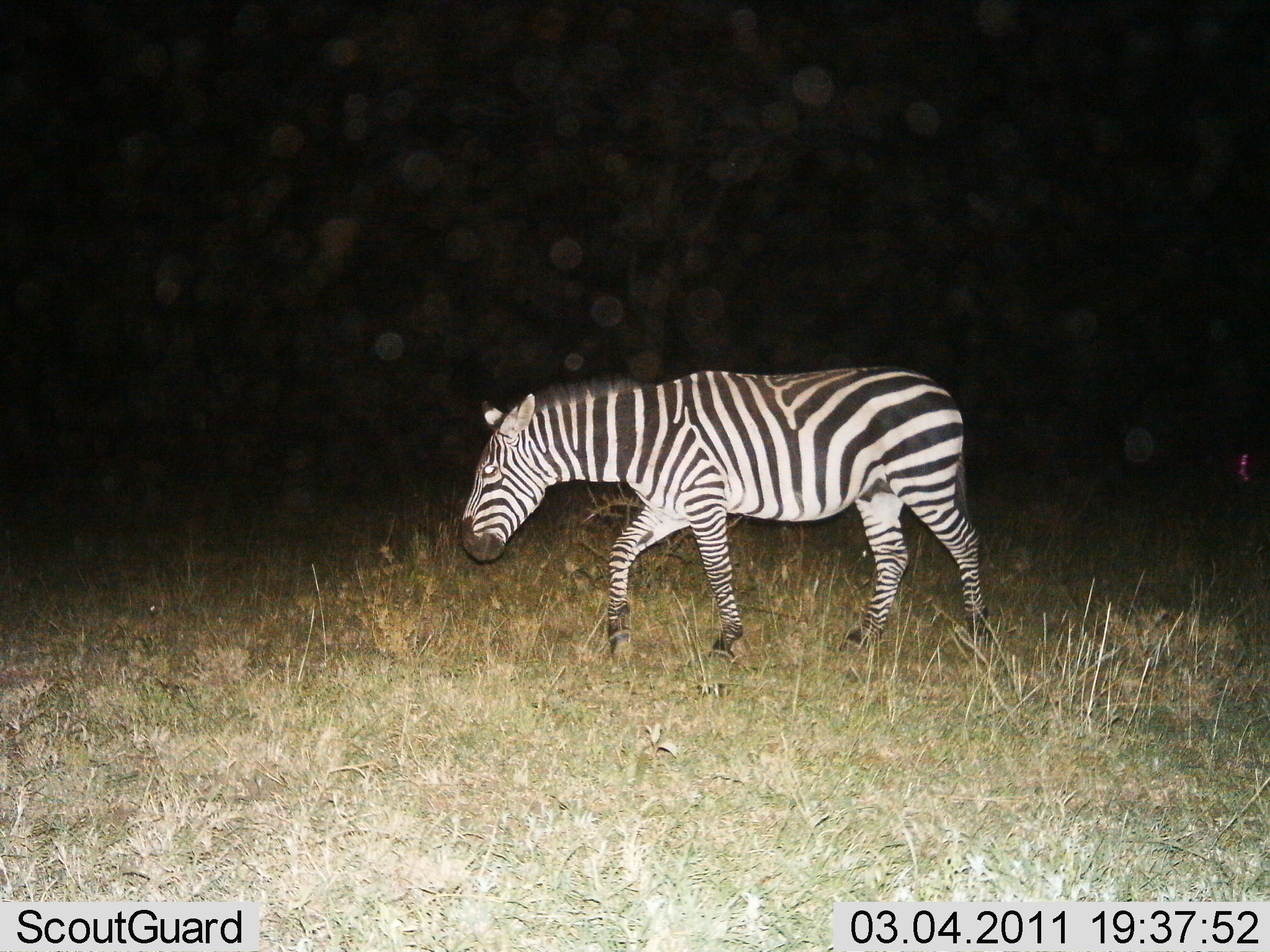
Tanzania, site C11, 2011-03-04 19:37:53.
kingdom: Animalia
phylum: Chordata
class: Mammalia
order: Perissodactyla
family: Equidae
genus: Equus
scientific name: Equus quagga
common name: plains zebra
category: zebra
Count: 1.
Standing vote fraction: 8%.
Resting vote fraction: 0%.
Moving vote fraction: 92%.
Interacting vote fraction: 0%.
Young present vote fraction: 0%.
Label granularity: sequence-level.